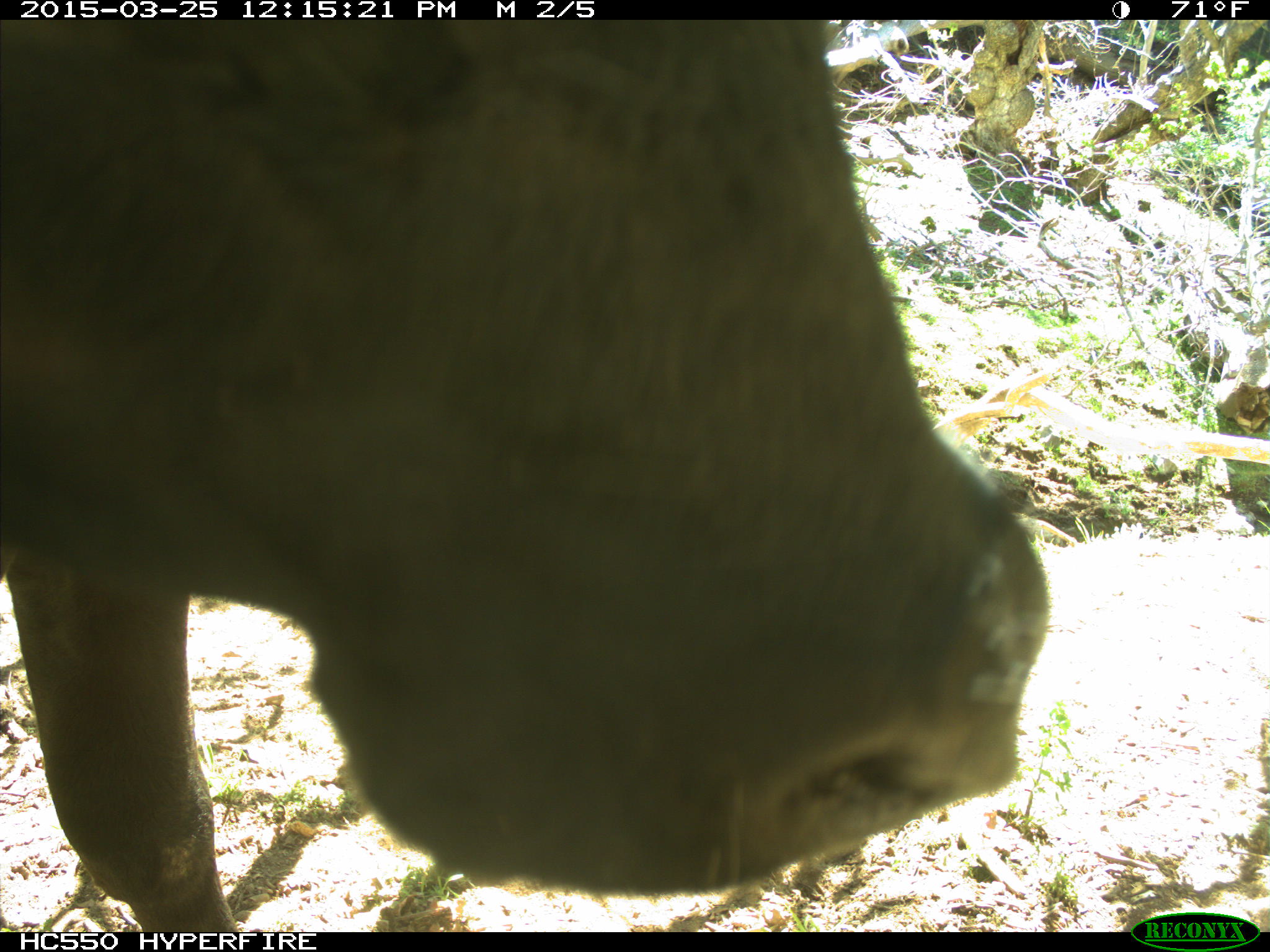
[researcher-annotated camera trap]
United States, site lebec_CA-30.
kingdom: Animalia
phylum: Chordata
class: Mammalia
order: Artiodactyla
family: Bovidae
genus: Bos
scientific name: Bos taurus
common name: domestic cow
Bos taurus (domestic cow).